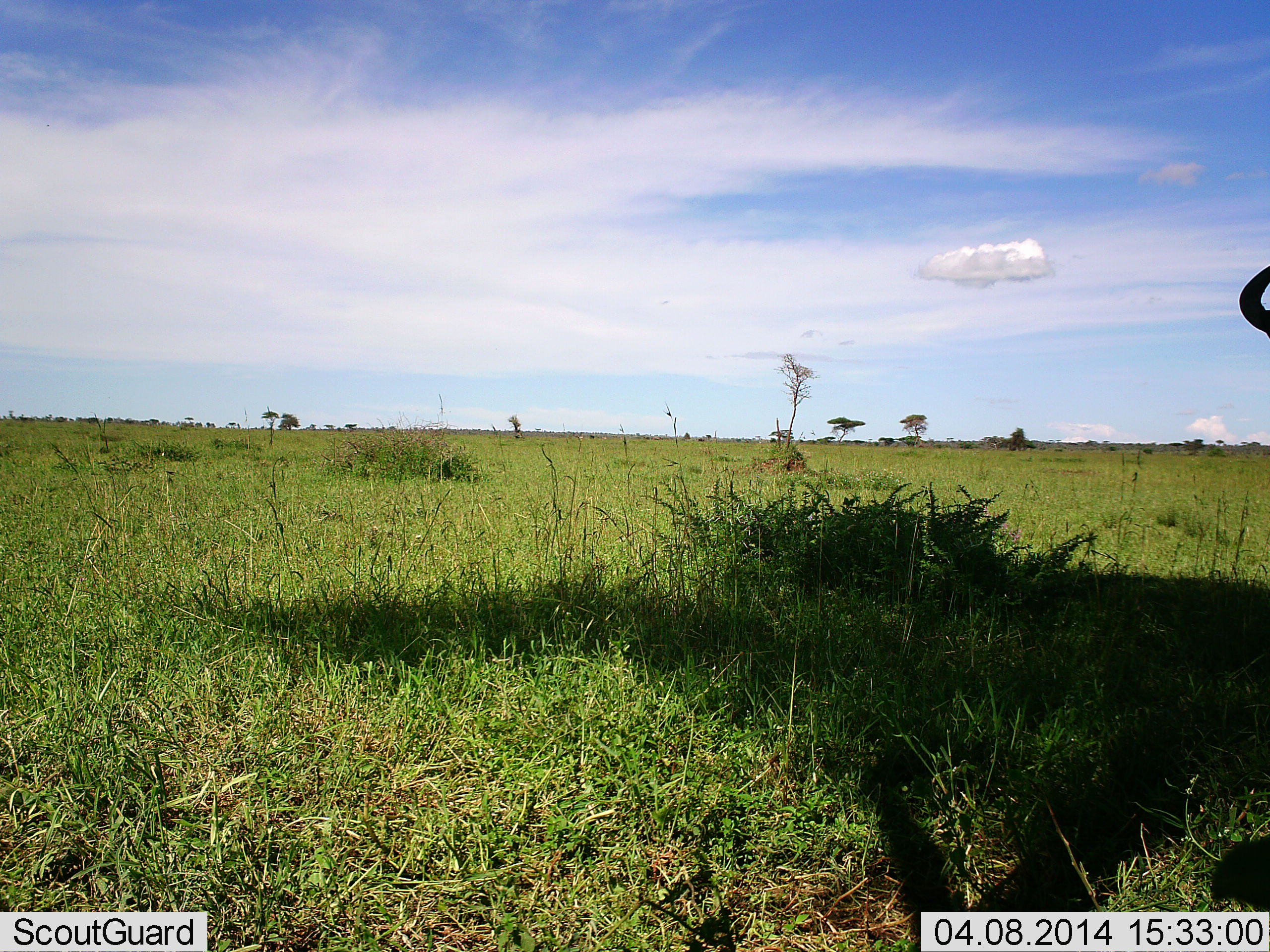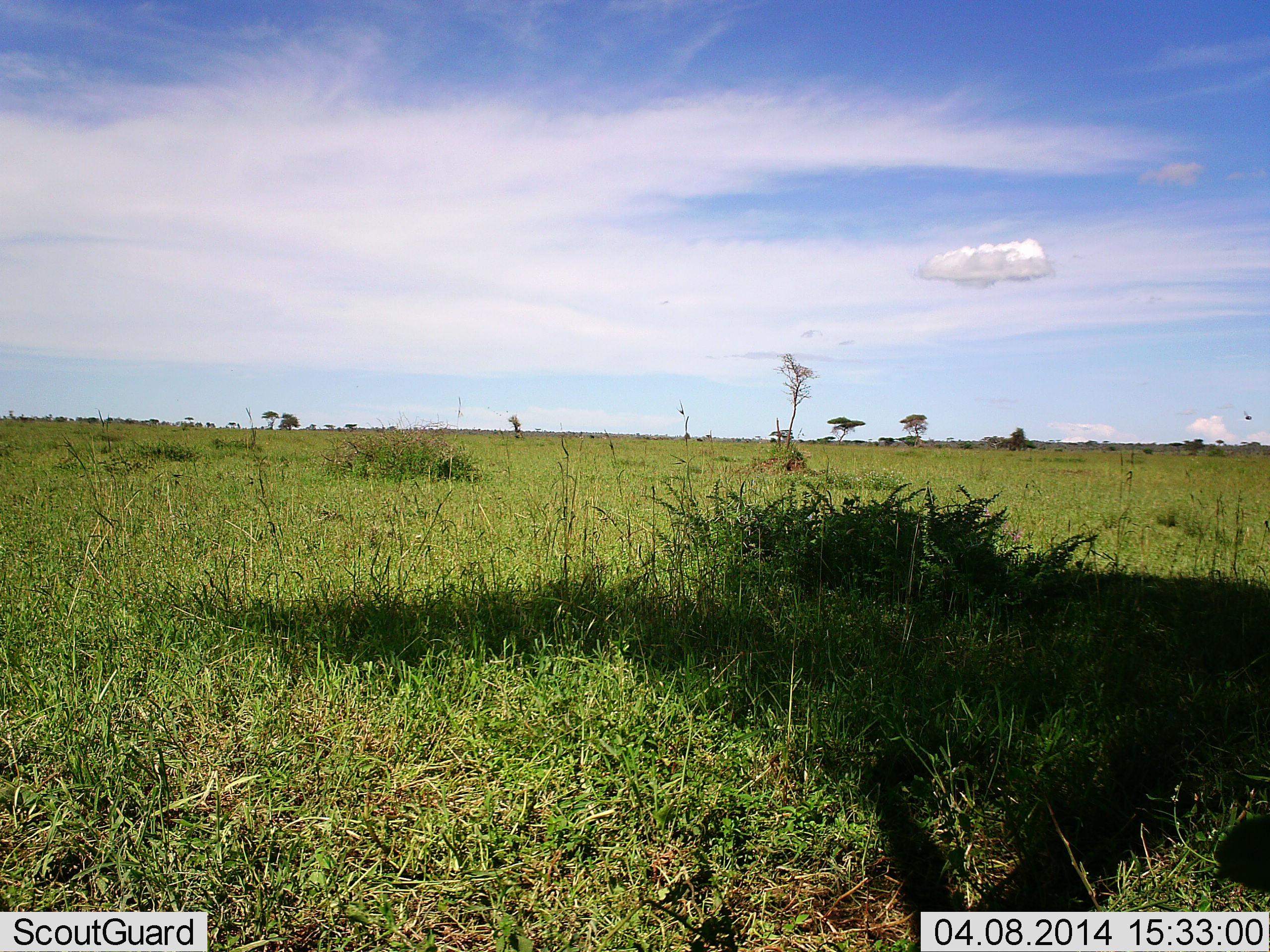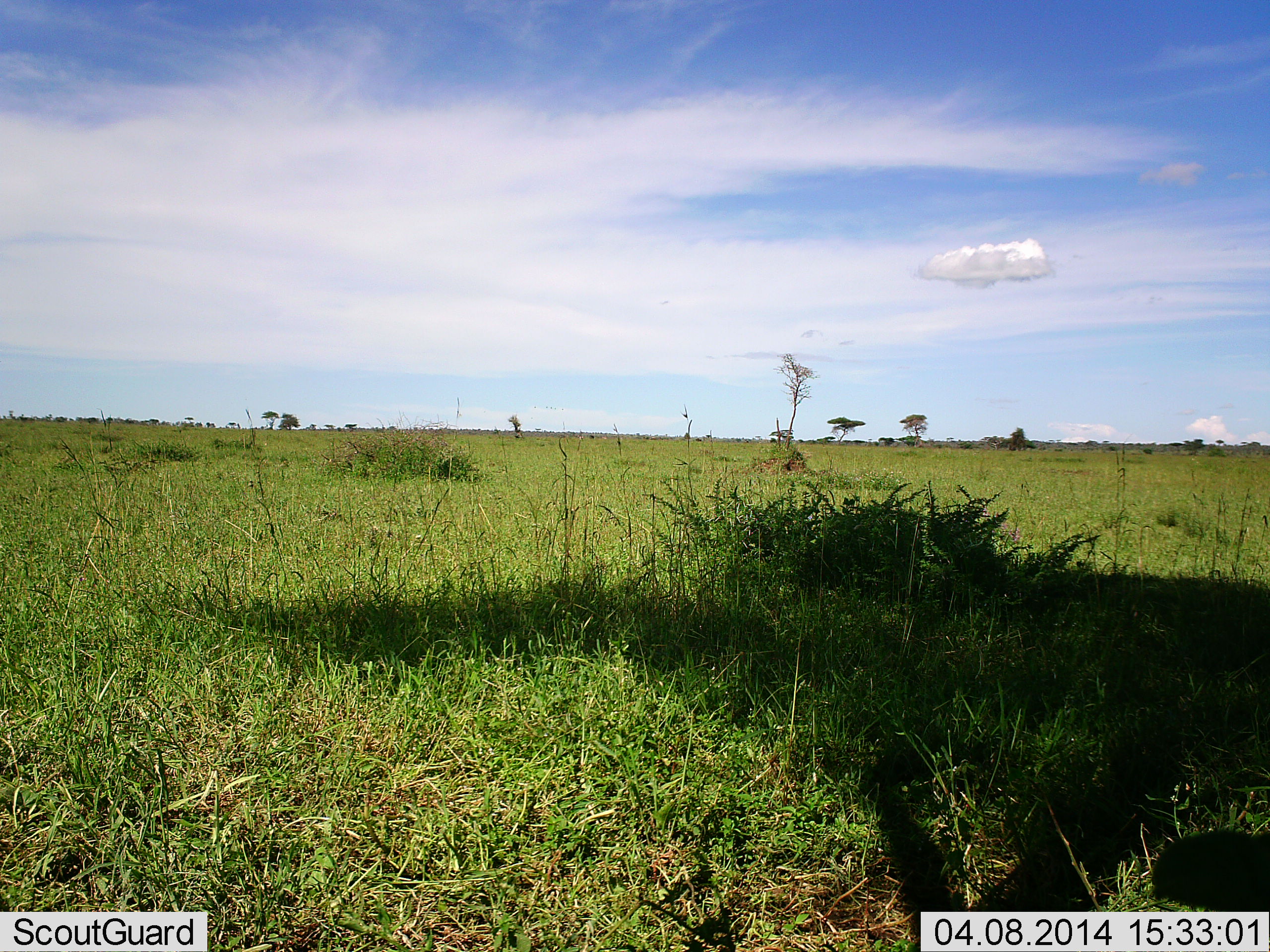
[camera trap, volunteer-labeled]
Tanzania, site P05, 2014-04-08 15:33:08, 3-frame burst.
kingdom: Animalia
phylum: Chordata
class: Mammalia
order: Artiodactyla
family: Bovidae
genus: Connochaetes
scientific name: Connochaetes taurinus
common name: blue wildebeest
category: wildebeest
Wildebeest (blue wildebeest) (Connochaetes taurinus), count 1. Behavior (volunteer vote fractions): standing 60%, resting 0%, moving 50%, interacting 0%. Young present (vote fraction): 0%. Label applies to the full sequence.